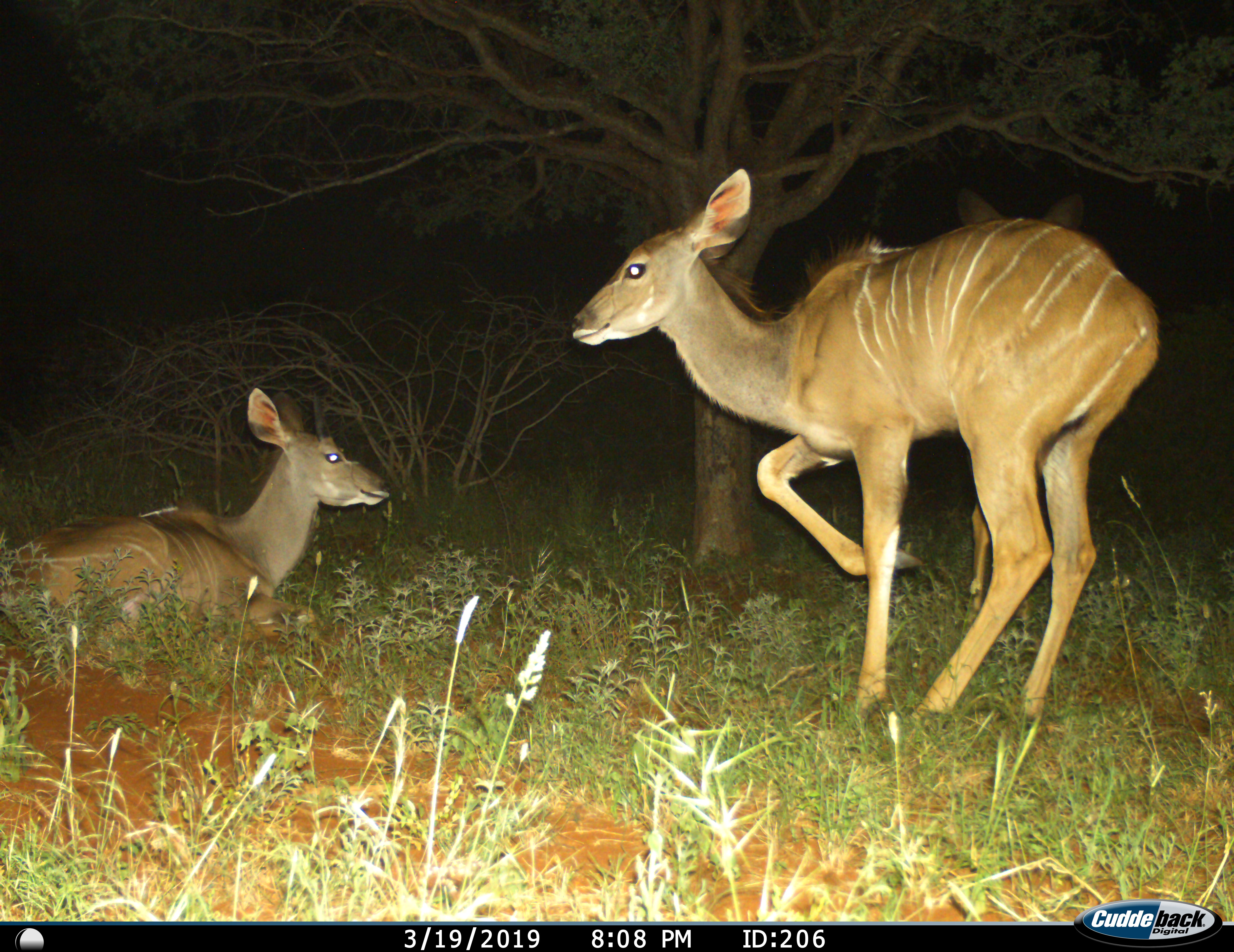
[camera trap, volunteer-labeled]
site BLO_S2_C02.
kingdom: Animalia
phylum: Chordata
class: Mammalia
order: Artiodactyla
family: Bovidae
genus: Tragelaphus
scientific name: Tragelaphus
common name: kudu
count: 3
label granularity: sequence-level